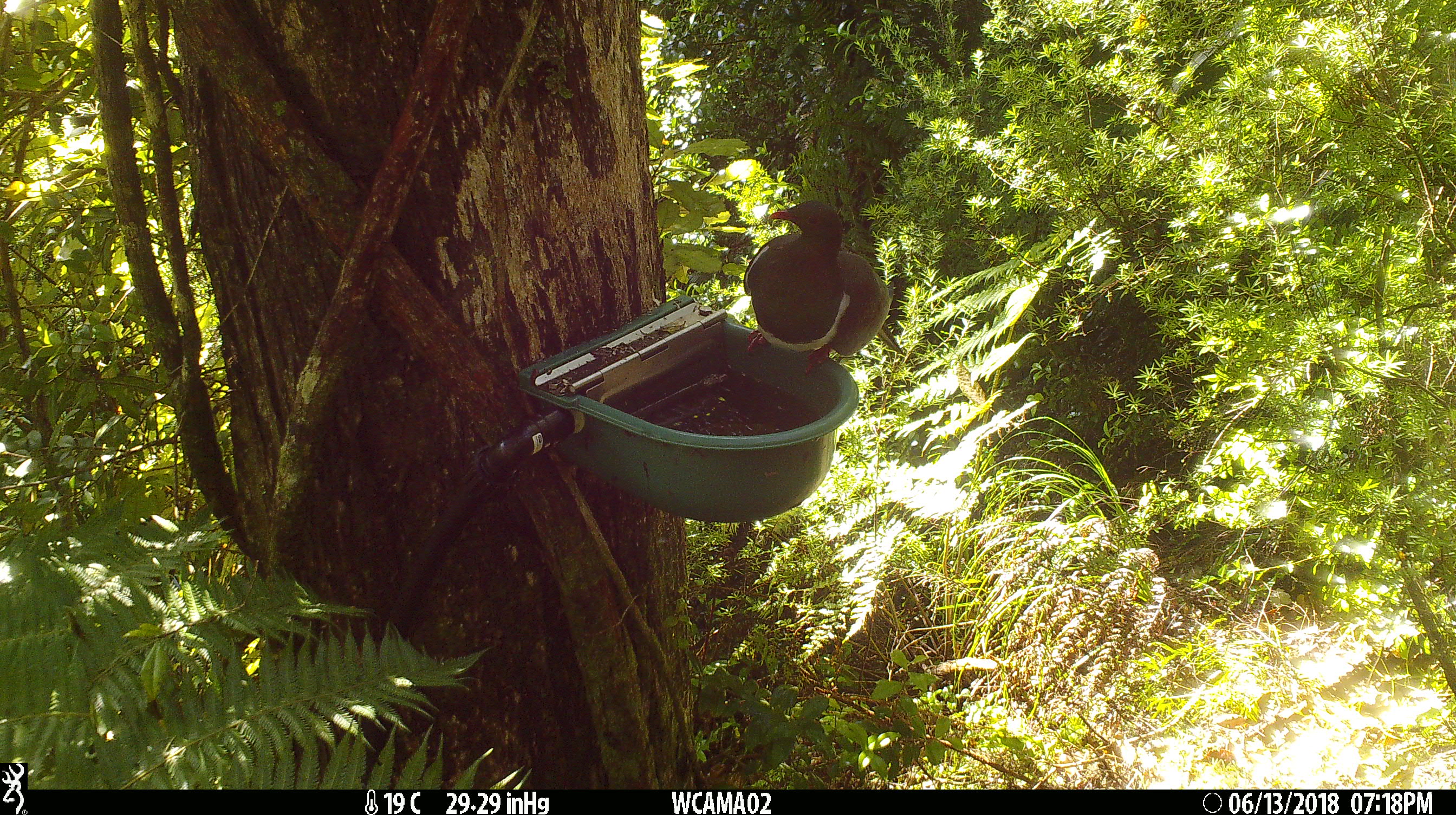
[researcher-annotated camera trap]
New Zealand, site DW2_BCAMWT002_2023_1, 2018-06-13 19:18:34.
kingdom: Animalia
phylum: Chordata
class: Aves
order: Columbiformes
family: Columbidae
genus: Hemiphaga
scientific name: Hemiphaga novaeseelandiae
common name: new zealand pigeon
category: kereru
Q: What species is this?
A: Kereru (new zealand pigeon) (Hemiphaga novaeseelandiae).